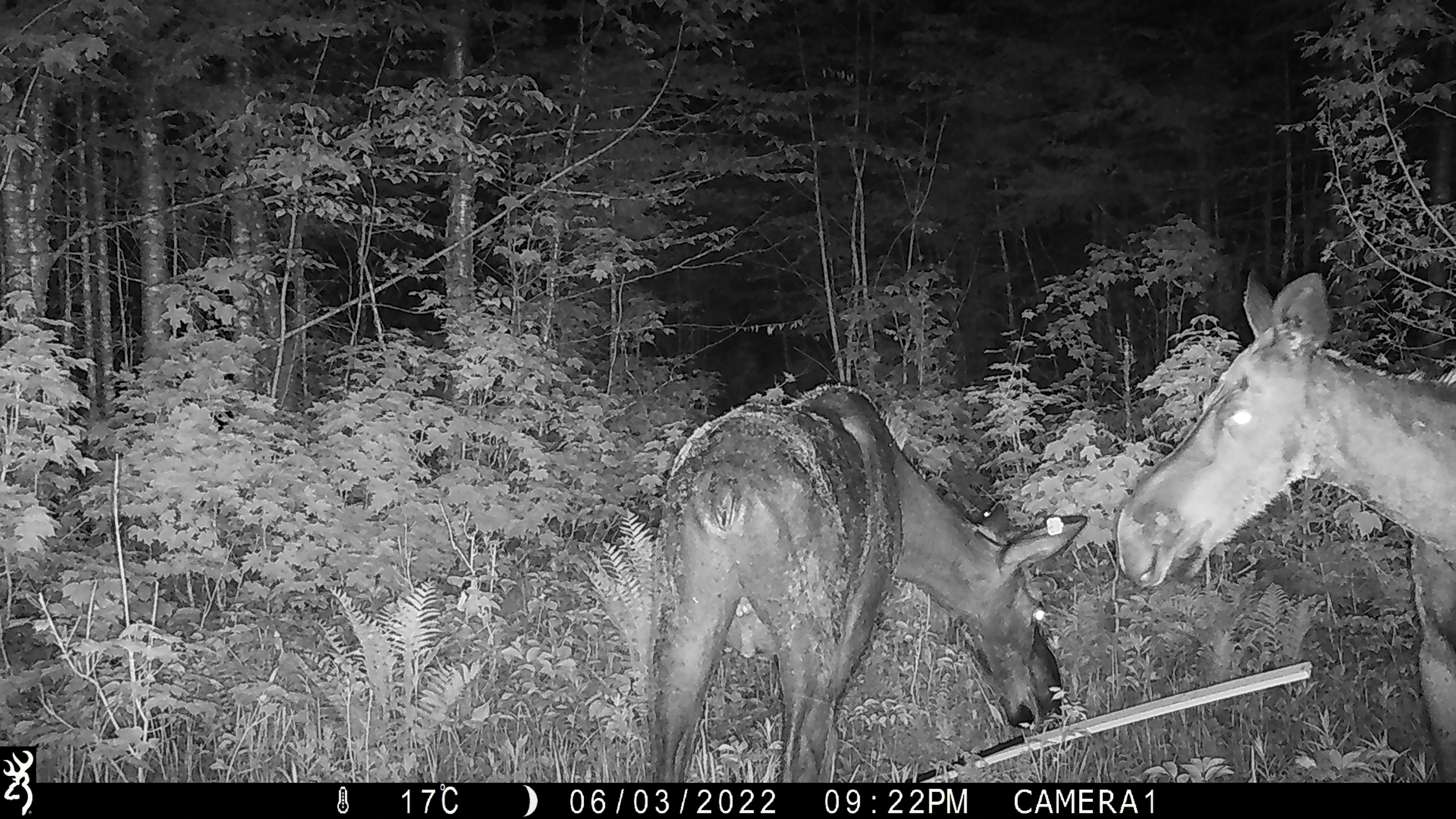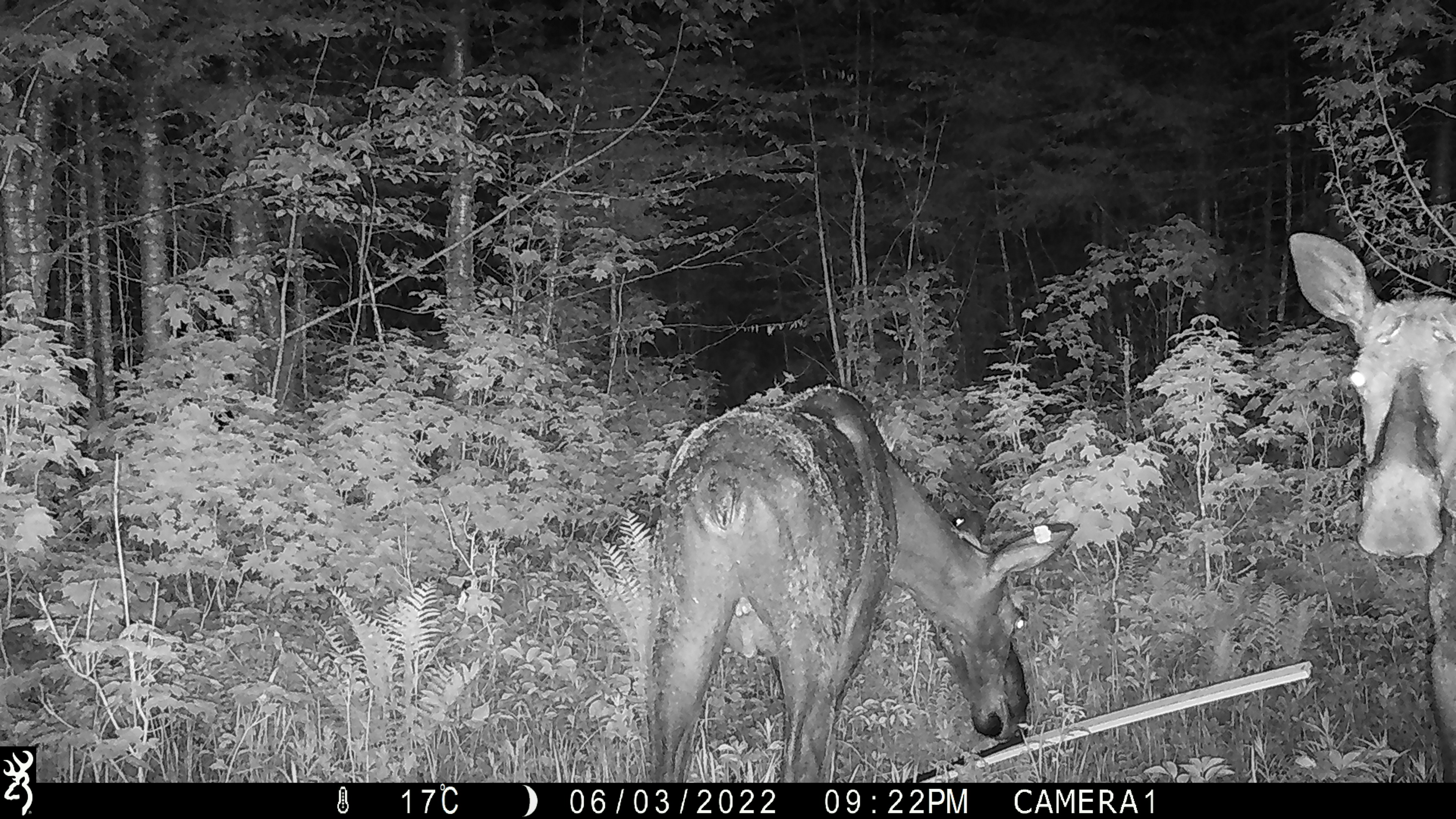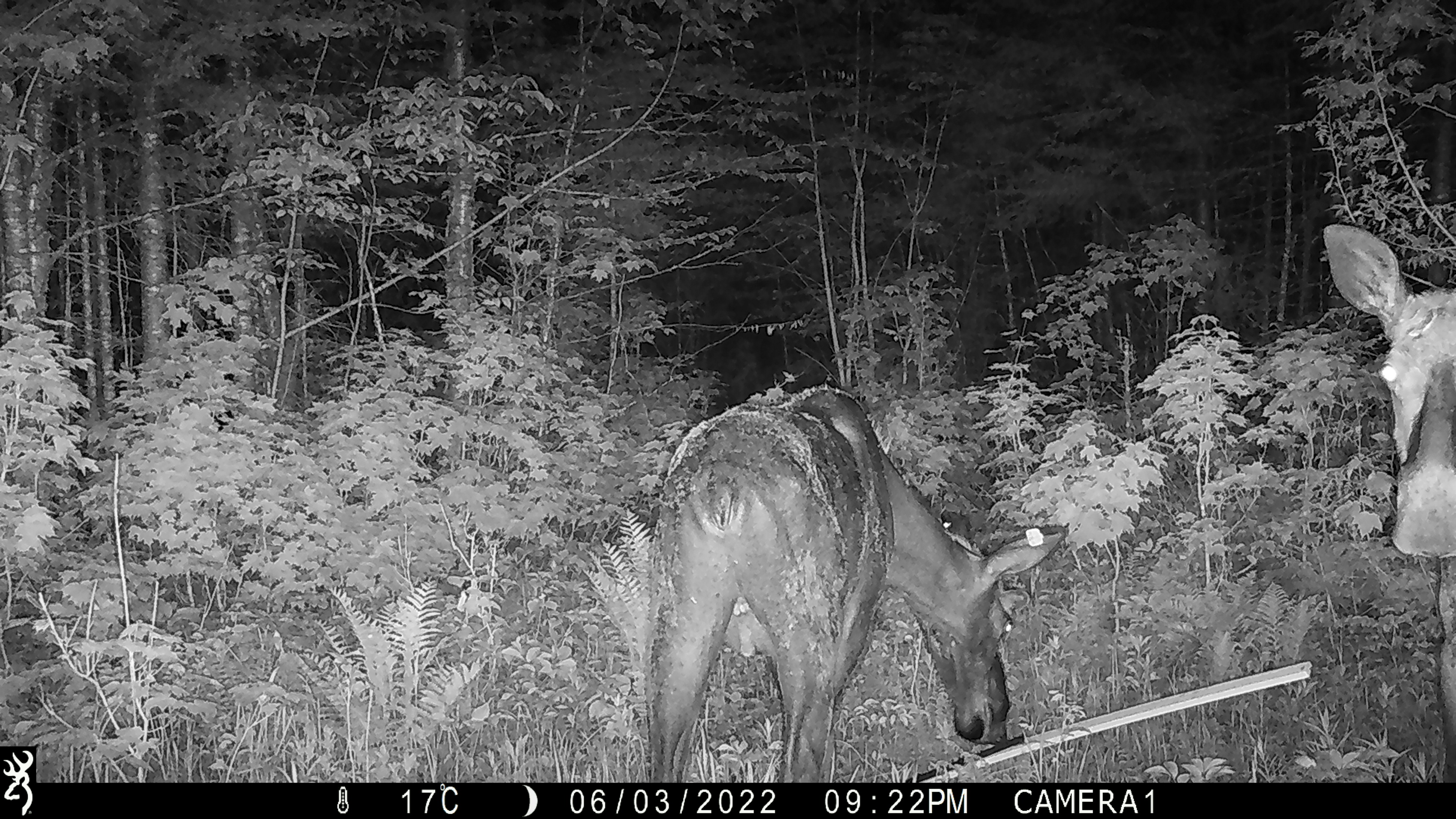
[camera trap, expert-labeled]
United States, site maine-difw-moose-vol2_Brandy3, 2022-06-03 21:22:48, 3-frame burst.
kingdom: Animalia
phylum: Chordata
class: Mammalia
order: Artiodactyla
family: Cervidae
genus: Alces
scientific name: Alces alces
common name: moose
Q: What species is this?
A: Moose (Alces alces).